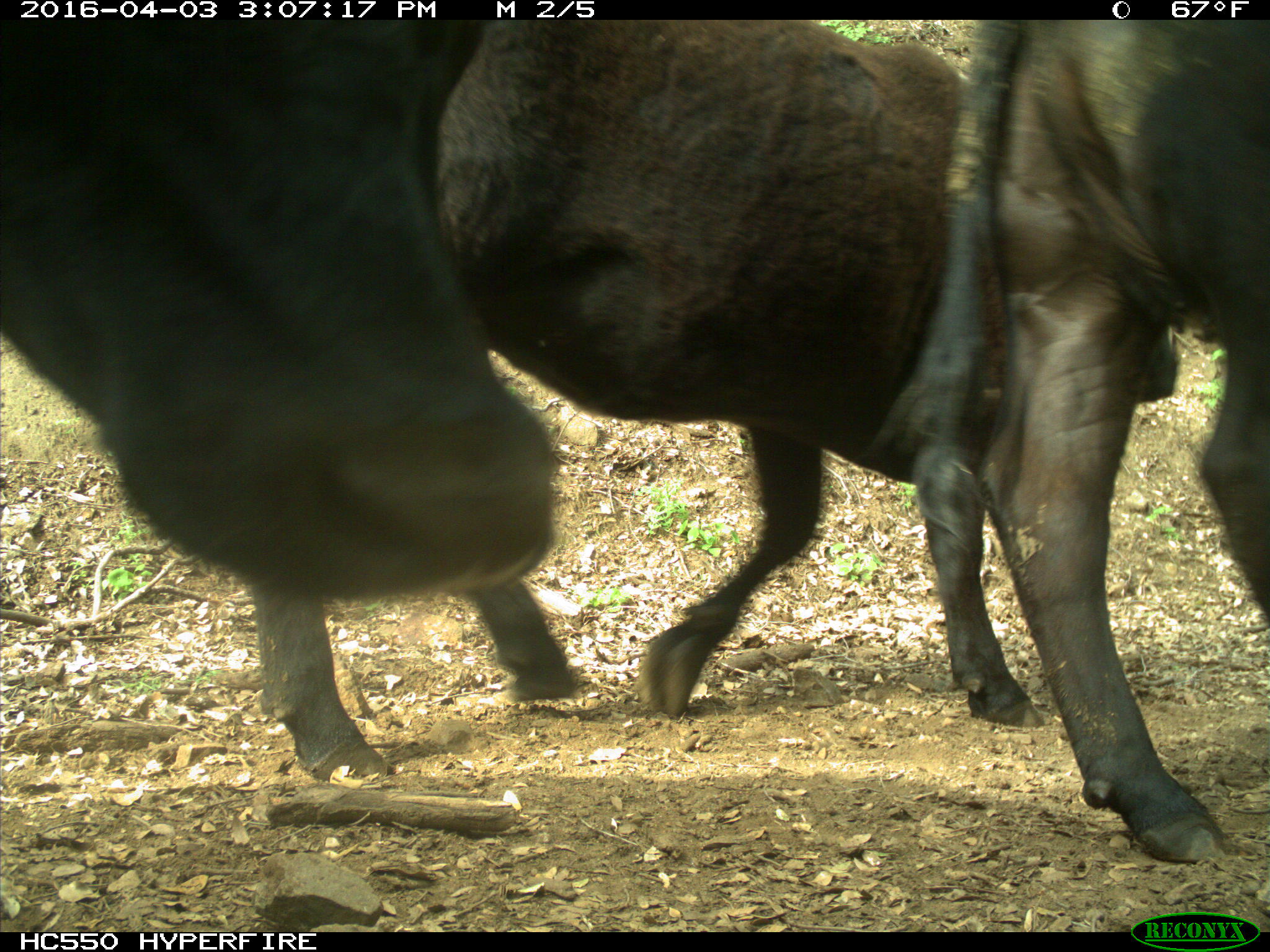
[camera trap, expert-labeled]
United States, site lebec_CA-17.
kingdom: Animalia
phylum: Chordata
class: Mammalia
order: Artiodactyla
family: Bovidae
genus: Bos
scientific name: Bos taurus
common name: domestic cow